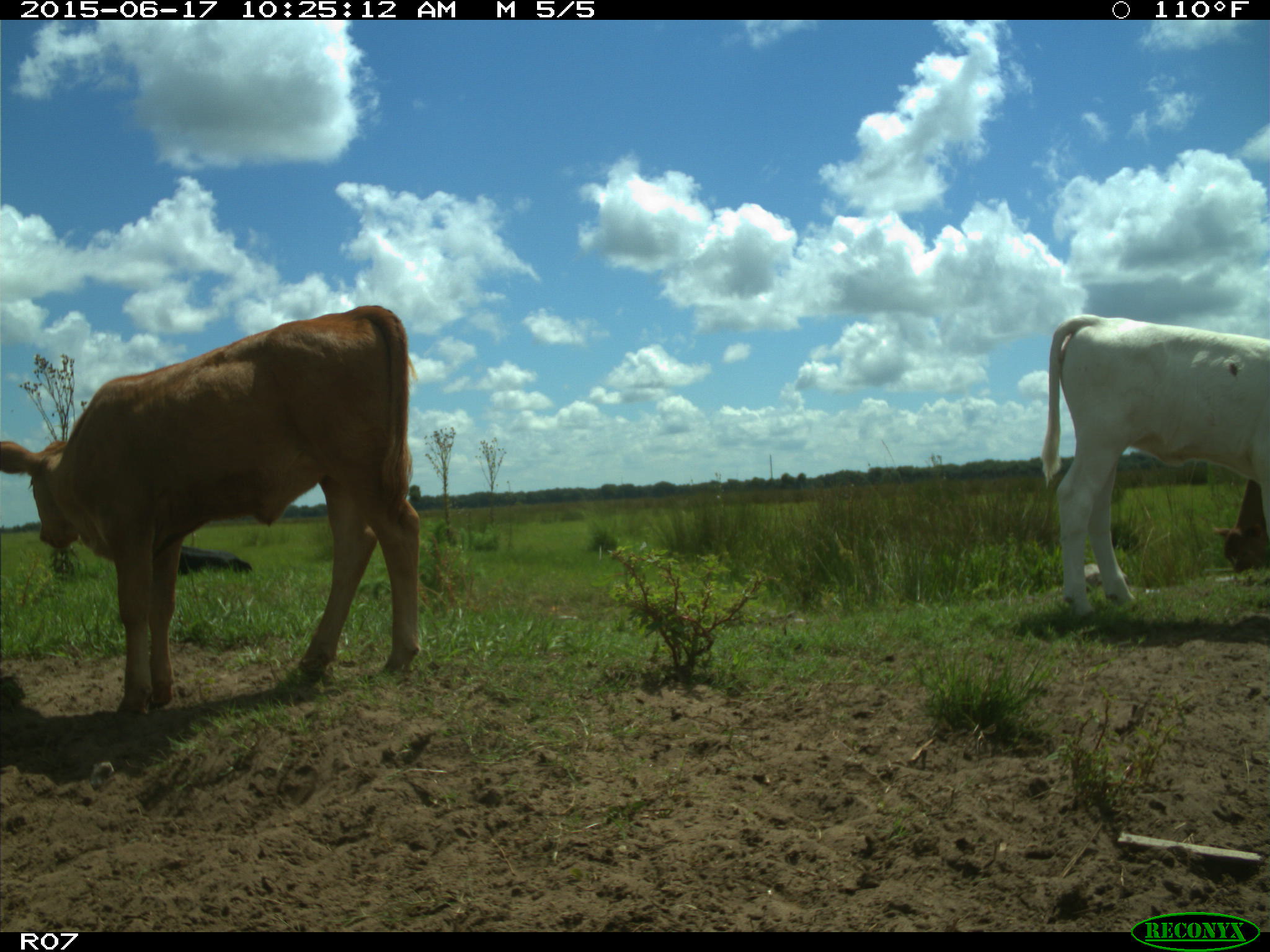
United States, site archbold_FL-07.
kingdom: Animalia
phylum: Chordata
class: Mammalia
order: Artiodactyla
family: Bovidae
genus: Bos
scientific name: Bos taurus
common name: domestic cow